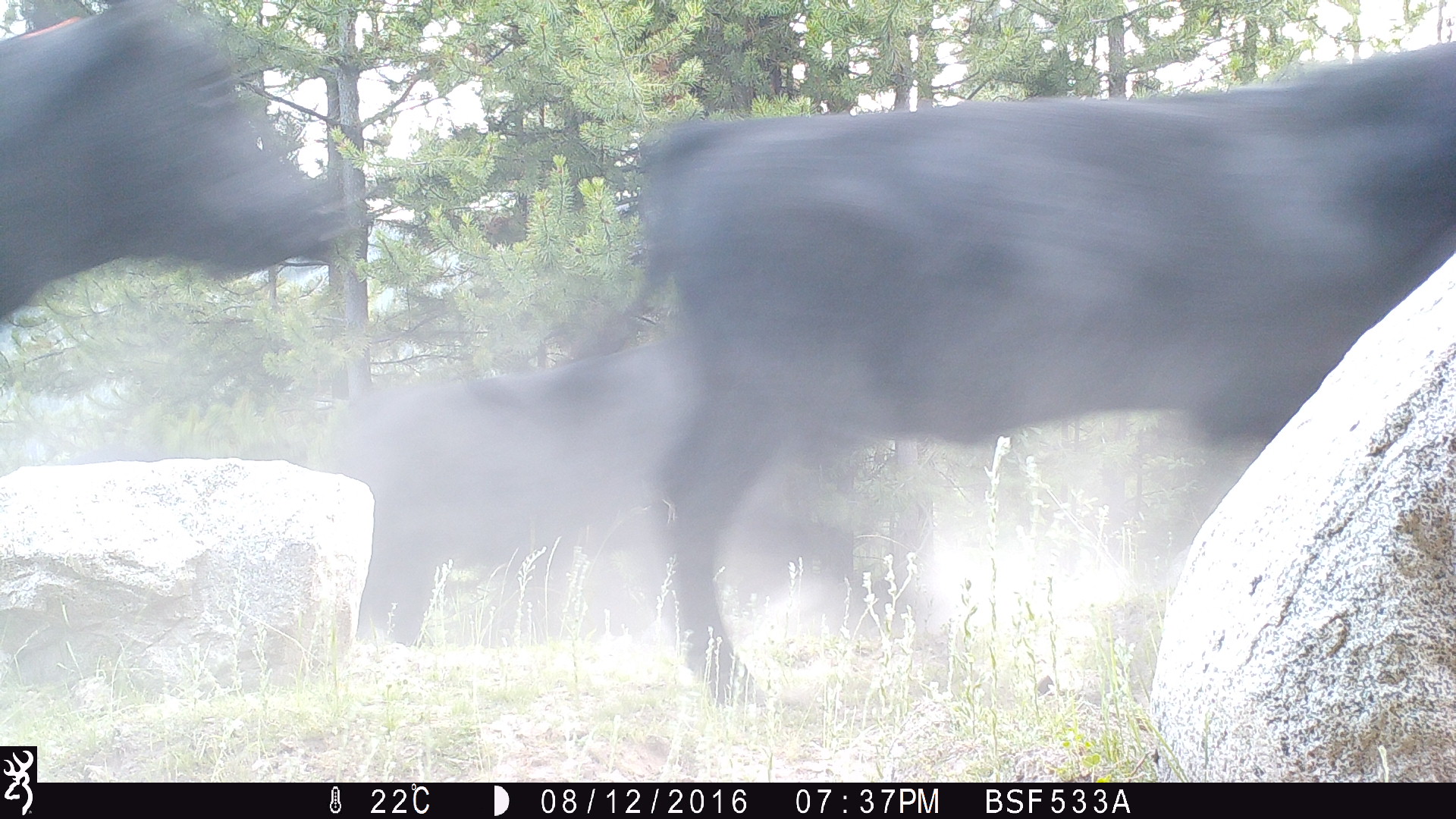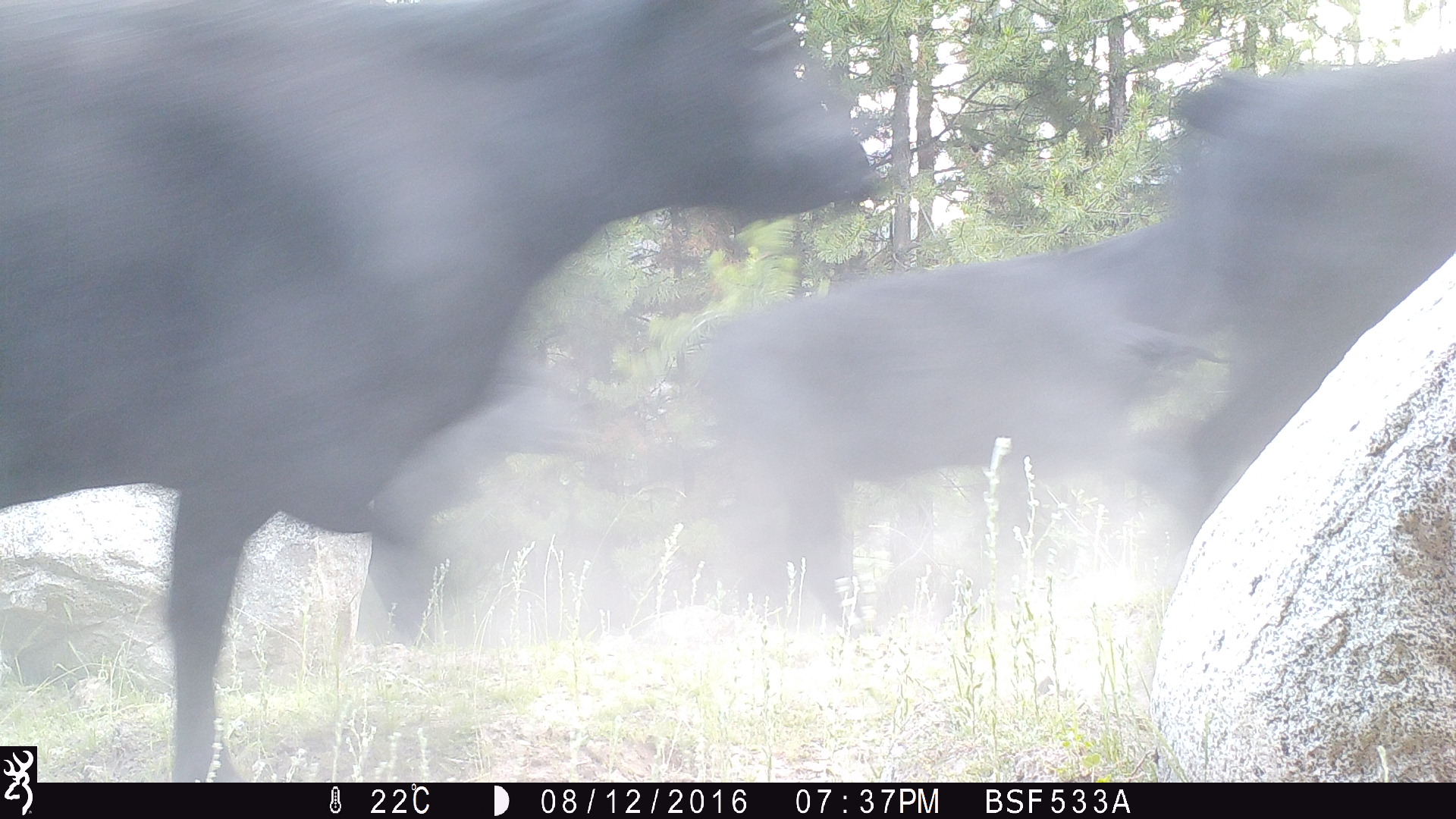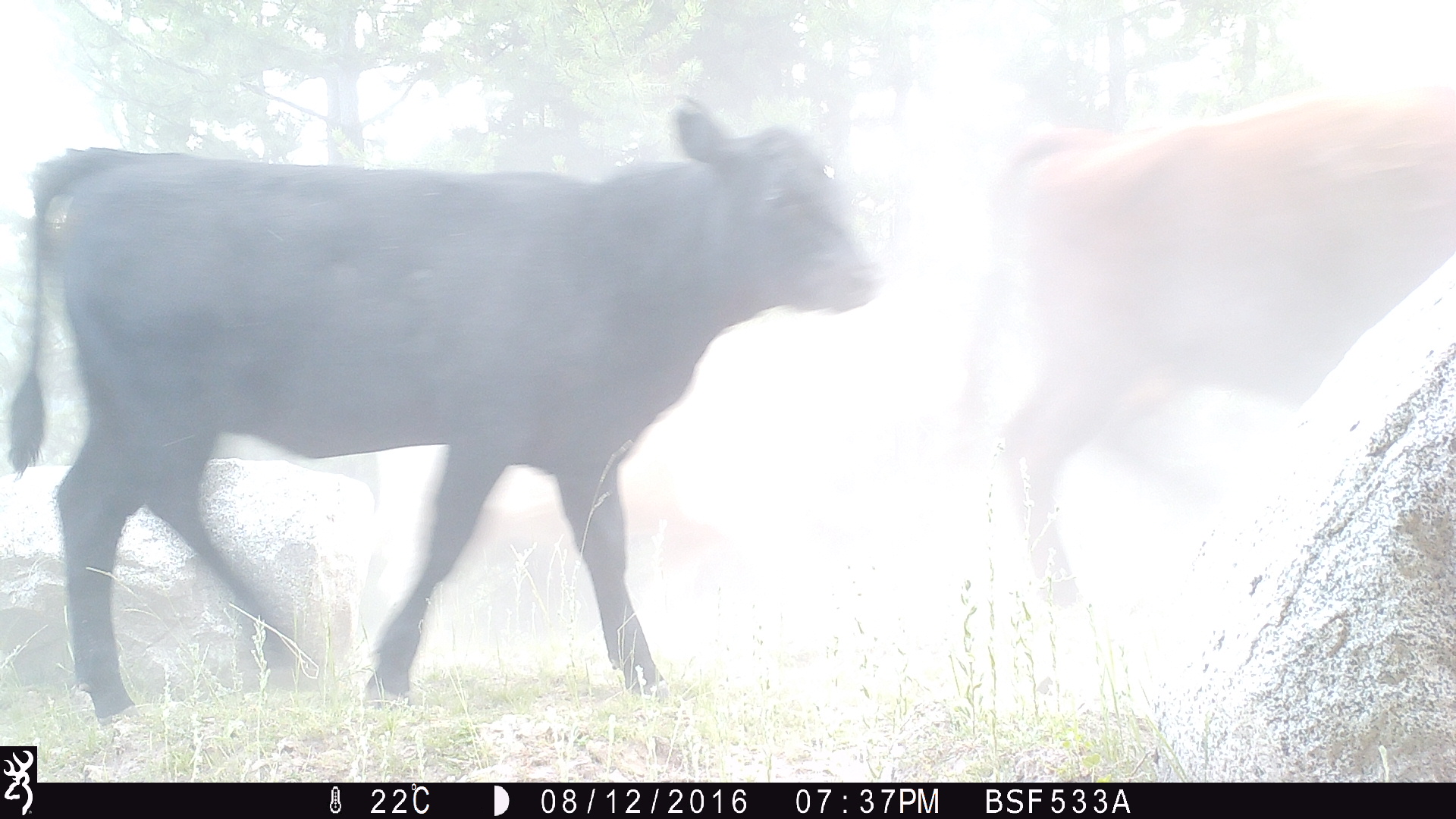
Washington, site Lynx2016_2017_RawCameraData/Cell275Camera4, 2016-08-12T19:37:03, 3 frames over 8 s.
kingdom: Animalia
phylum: Chordata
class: Mammalia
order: Artiodactyla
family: Bovidae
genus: Bos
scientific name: Bos taurus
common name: domestic cattle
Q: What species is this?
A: Domestic cattle (Bos taurus).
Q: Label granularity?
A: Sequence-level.